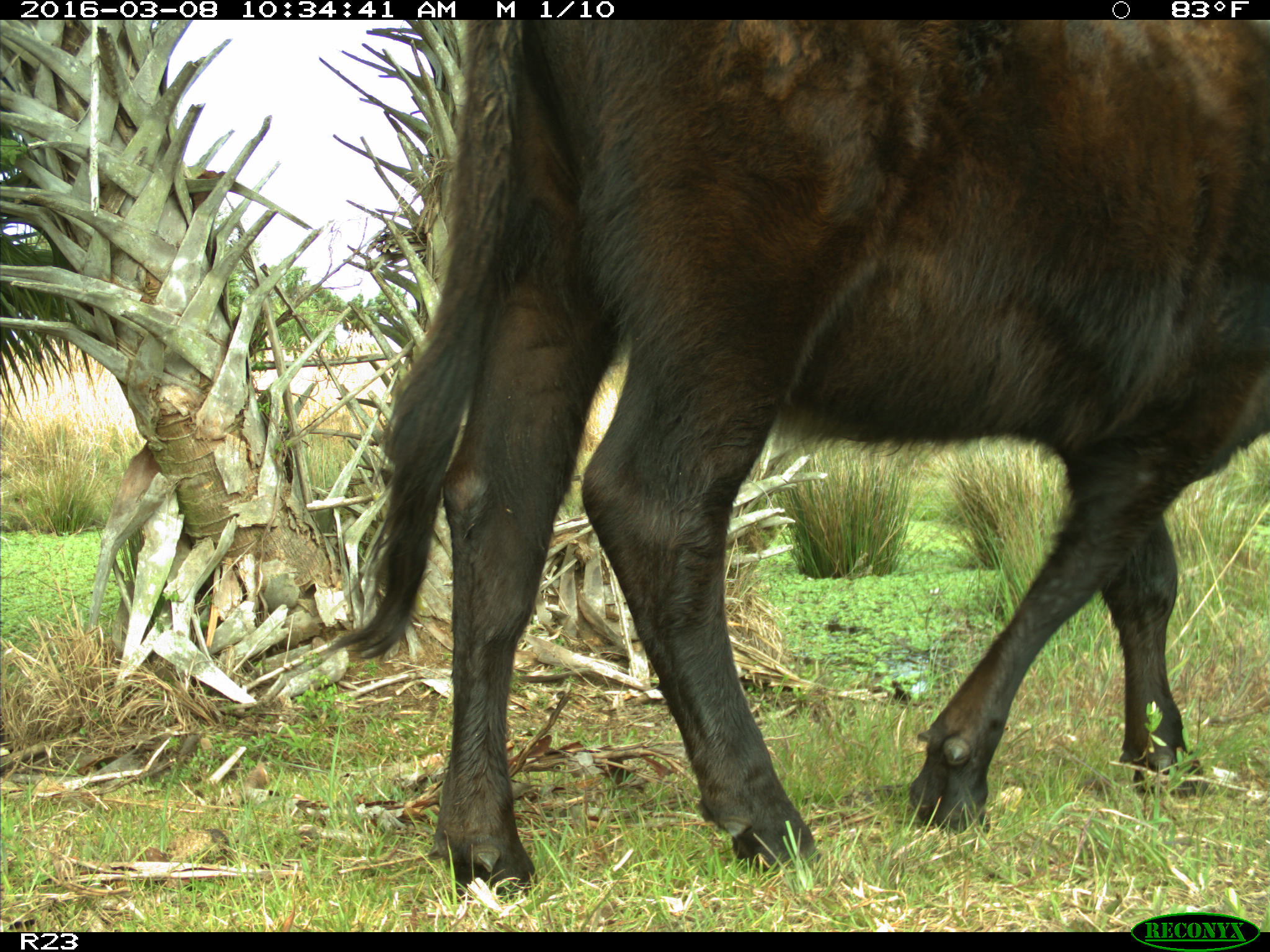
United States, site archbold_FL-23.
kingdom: Animalia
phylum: Chordata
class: Mammalia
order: Artiodactyla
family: Bovidae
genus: Bos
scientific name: Bos taurus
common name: domestic cow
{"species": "Bos taurus (domestic cow)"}